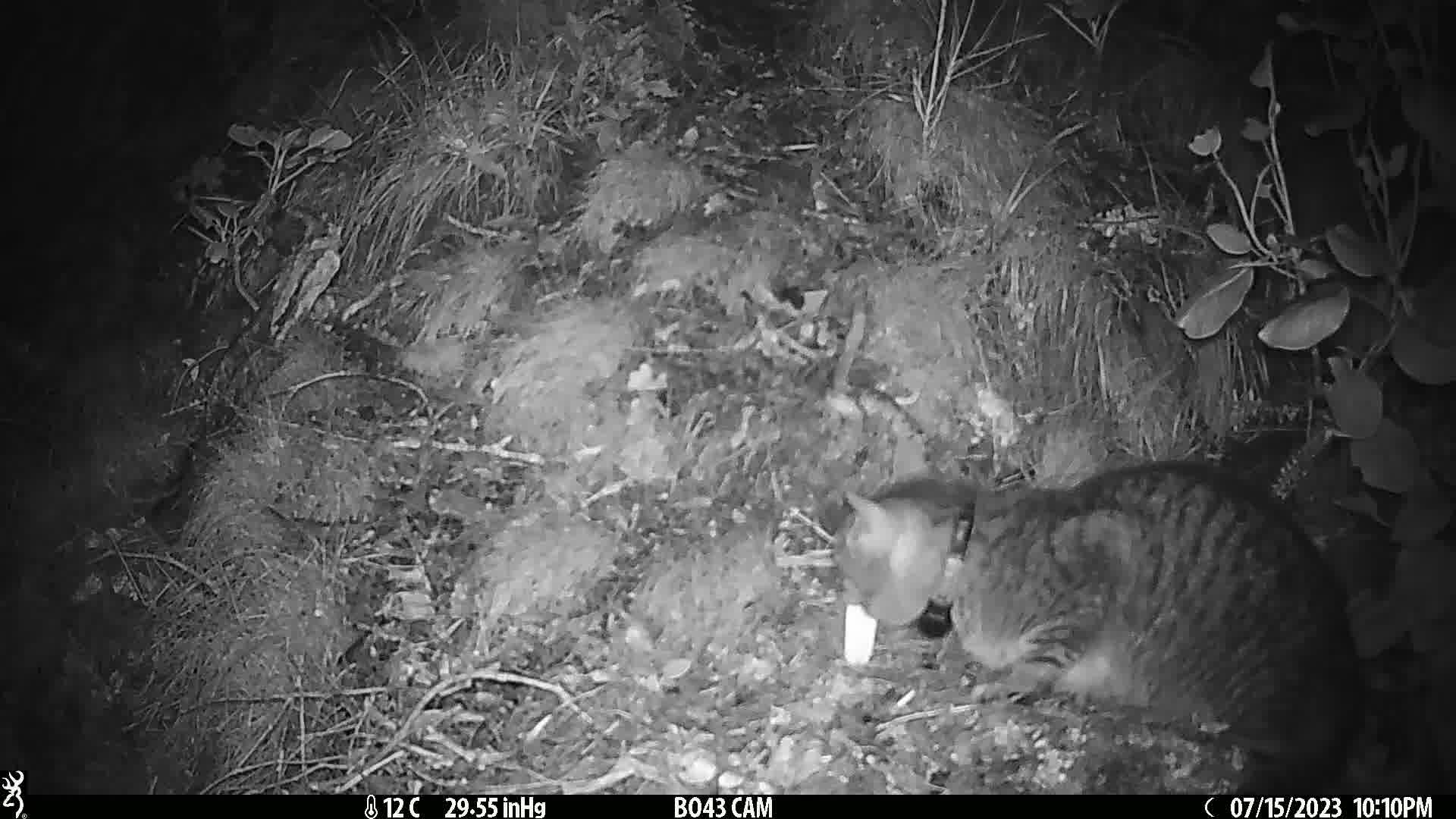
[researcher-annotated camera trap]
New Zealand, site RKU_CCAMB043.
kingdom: Animalia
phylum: Chordata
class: Mammalia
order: Carnivora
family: Felidae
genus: Felis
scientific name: Felis catus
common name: domestic cat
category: cat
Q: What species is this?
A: Cat (domestic cat) (Felis catus).